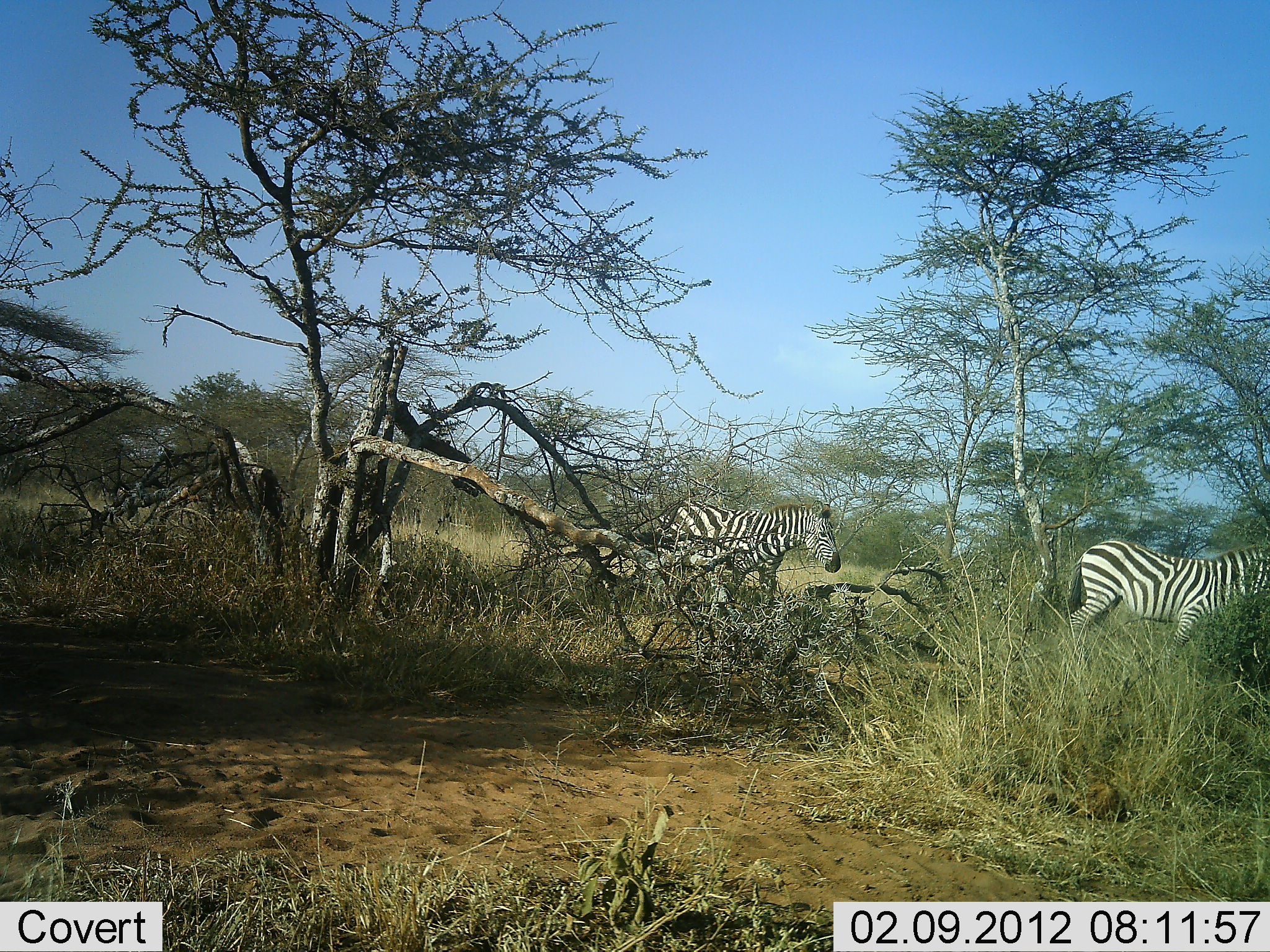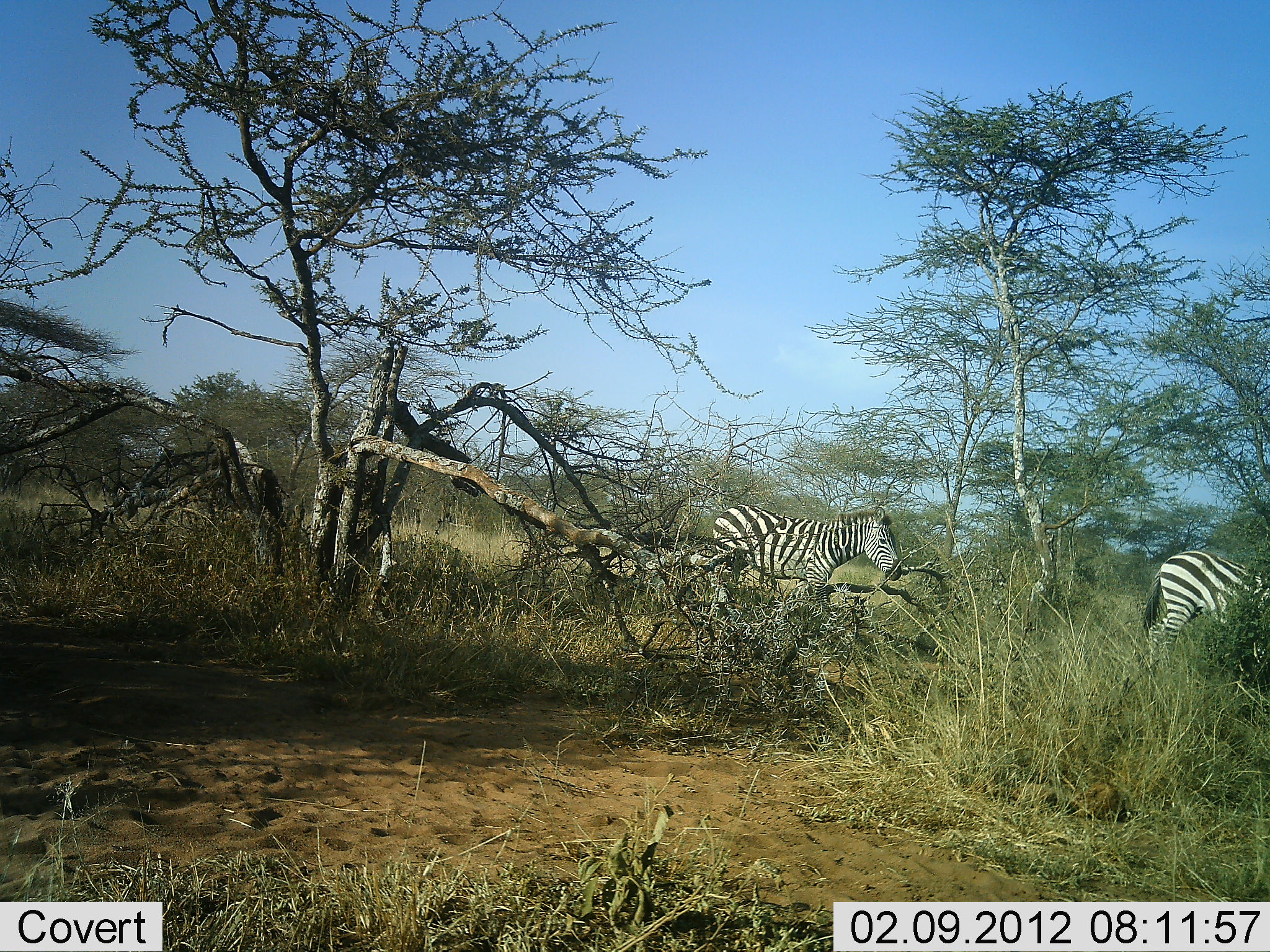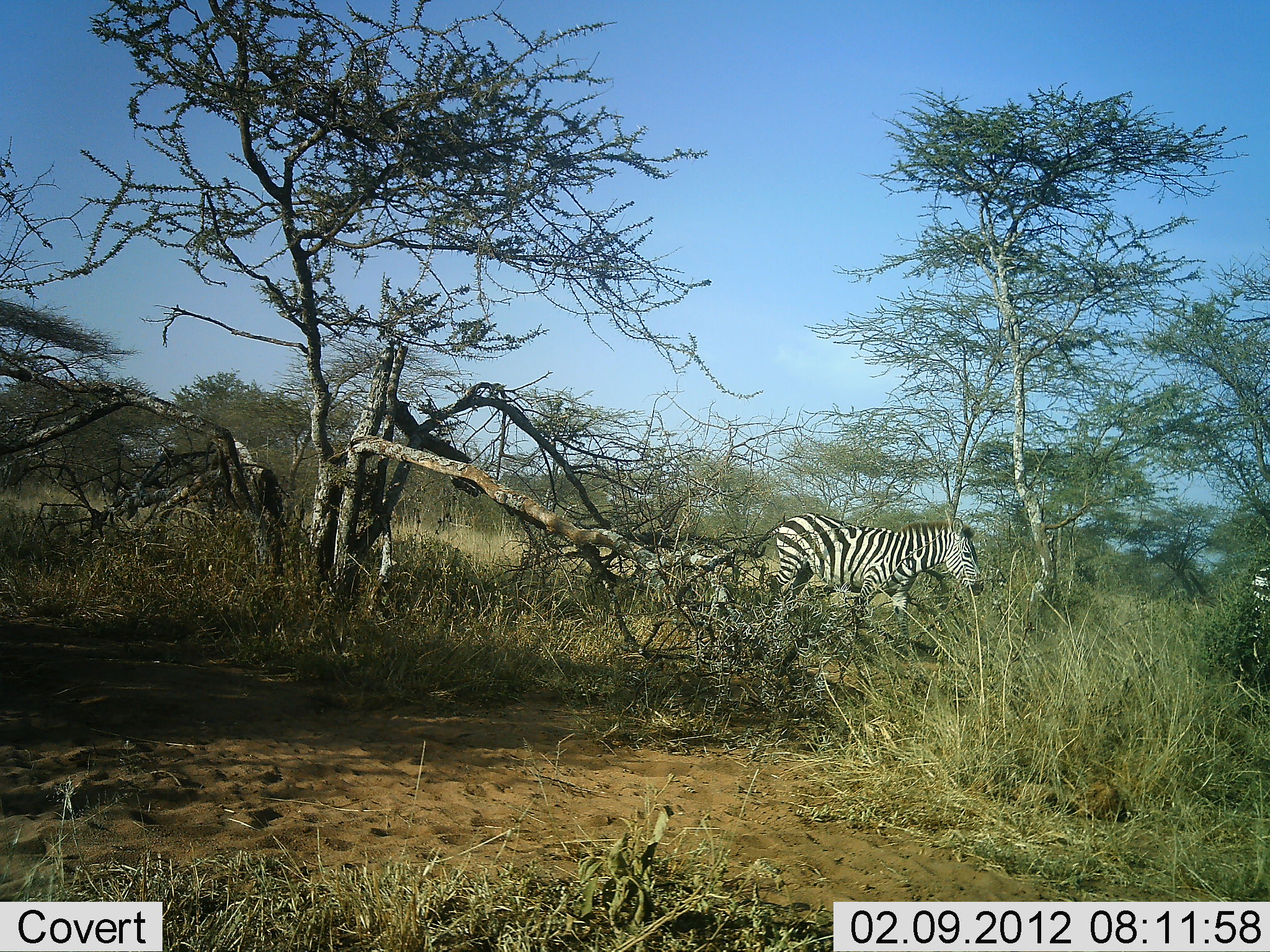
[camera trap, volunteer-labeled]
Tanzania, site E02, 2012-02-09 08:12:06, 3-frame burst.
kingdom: Animalia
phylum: Chordata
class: Mammalia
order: Perissodactyla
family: Equidae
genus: Equus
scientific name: Equus quagga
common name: plains zebra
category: zebra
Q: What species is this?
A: Zebra (plains zebra) (Equus quagga).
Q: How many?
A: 2.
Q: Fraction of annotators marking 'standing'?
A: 0%.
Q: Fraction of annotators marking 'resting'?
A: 0%.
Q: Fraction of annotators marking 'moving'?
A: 100%.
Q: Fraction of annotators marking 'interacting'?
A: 0%.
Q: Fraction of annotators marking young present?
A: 0%.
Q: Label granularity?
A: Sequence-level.